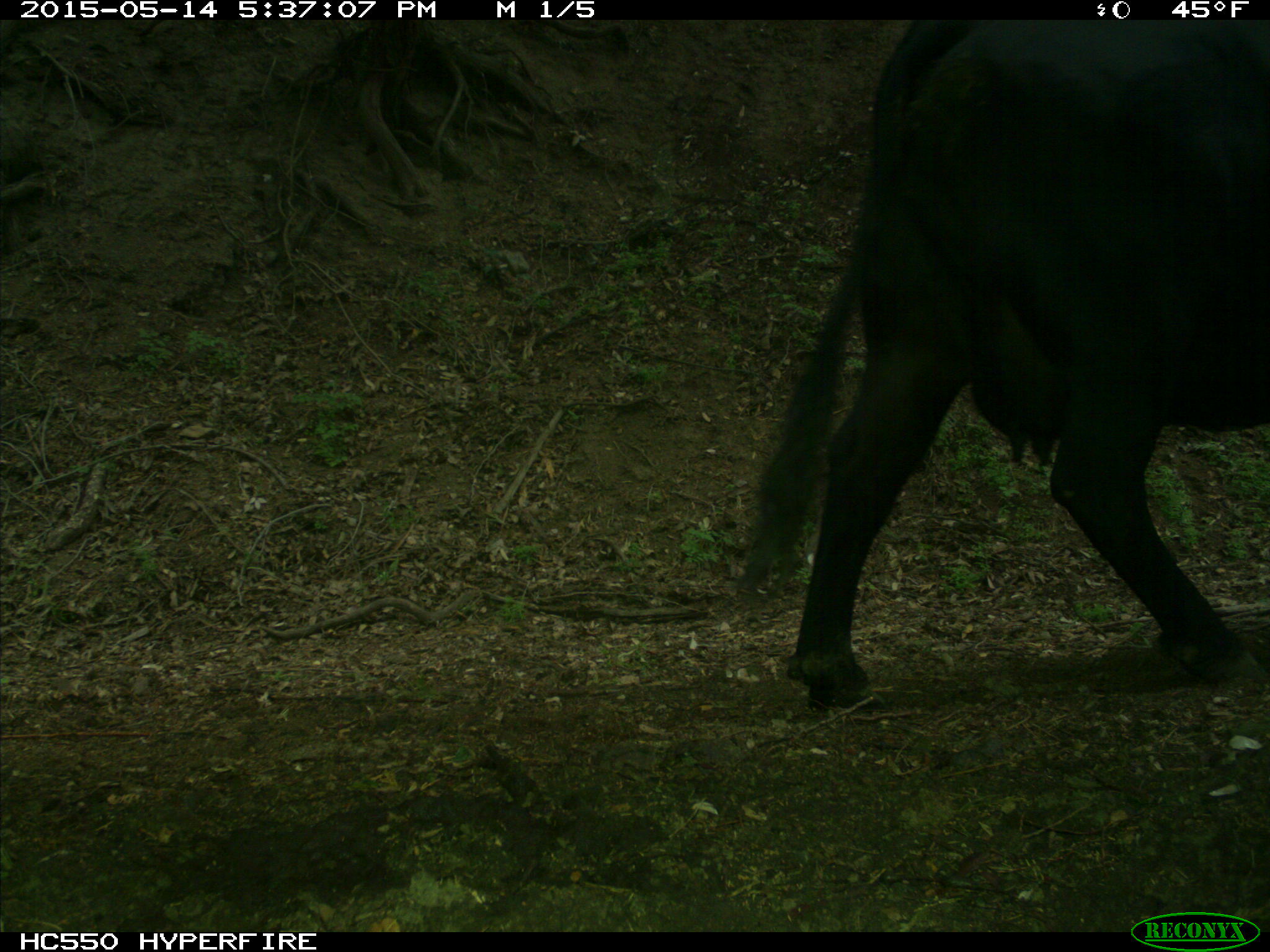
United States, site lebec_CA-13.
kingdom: Animalia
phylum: Chordata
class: Mammalia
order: Artiodactyla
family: Bovidae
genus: Bos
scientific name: Bos taurus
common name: domestic cow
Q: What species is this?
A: Bos taurus (domestic cow).